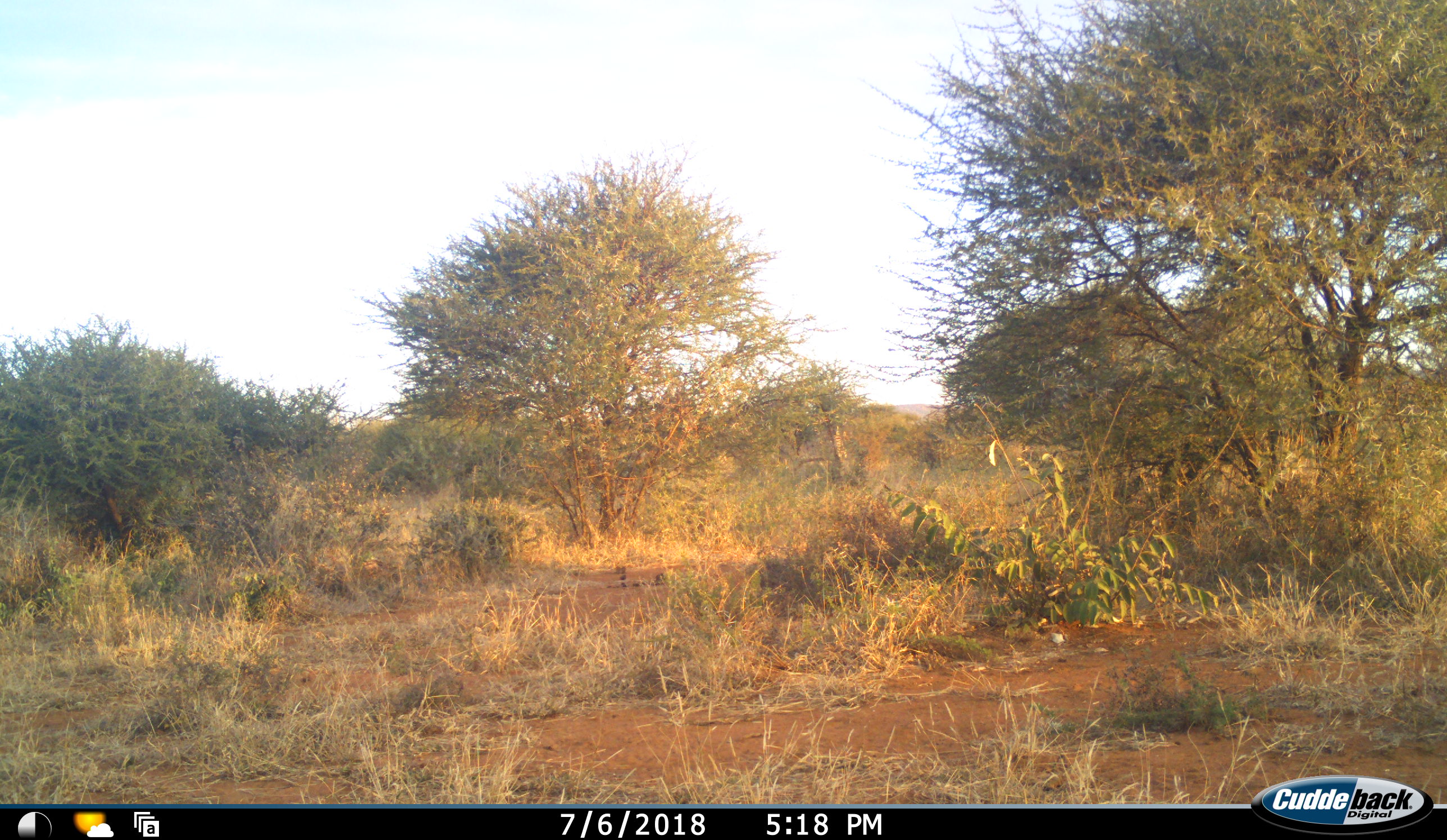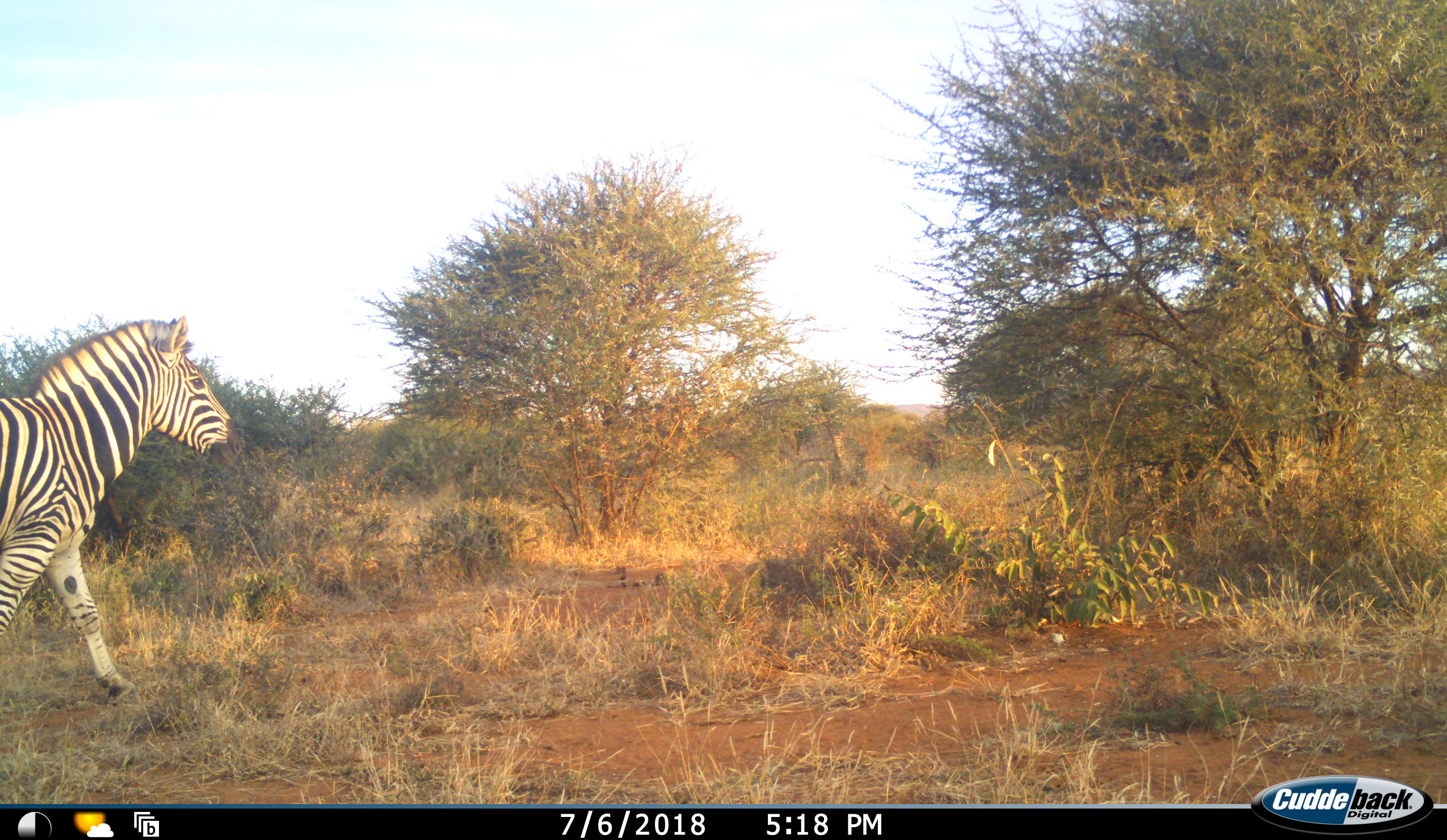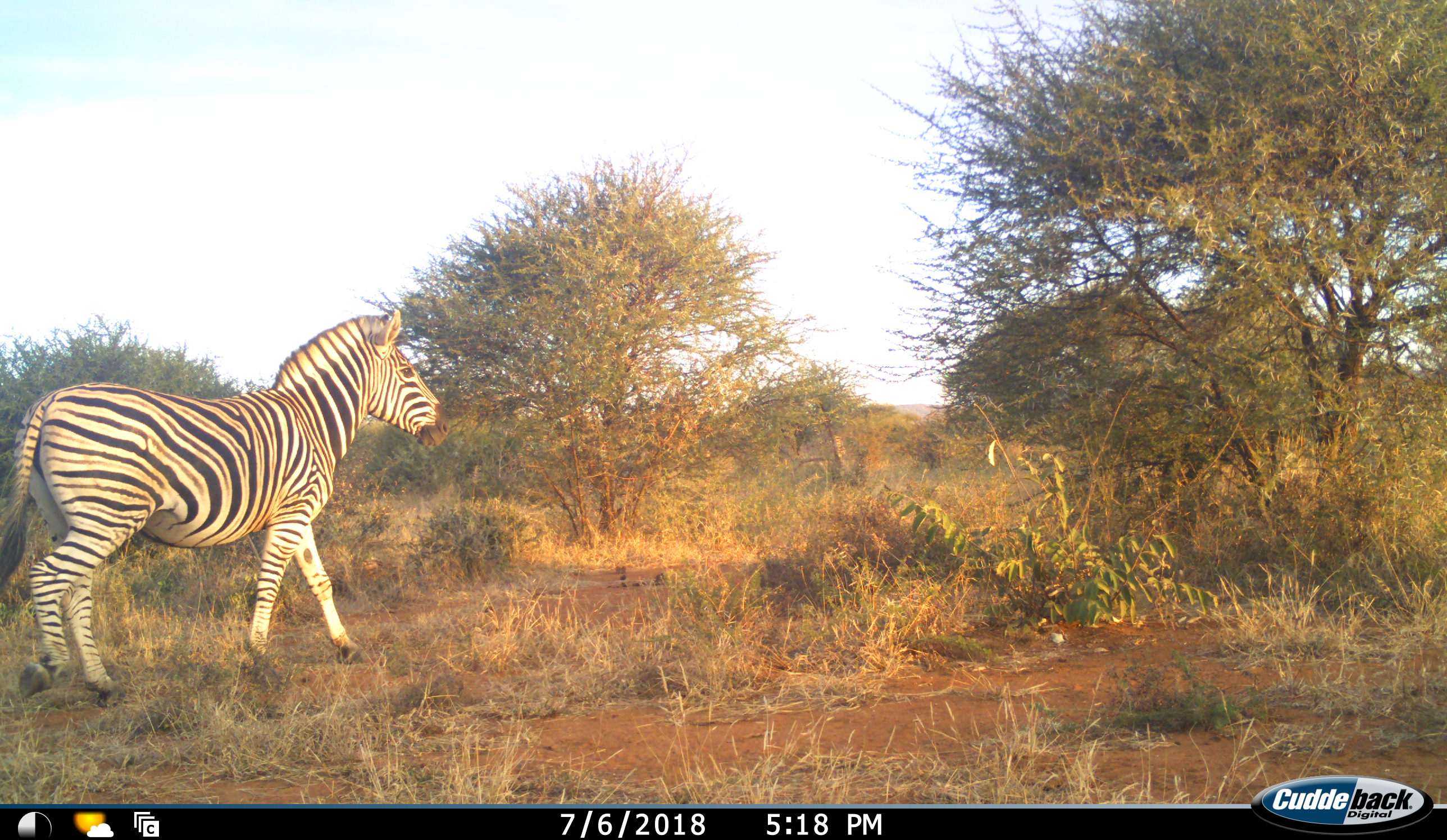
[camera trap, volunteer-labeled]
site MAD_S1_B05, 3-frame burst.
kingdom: Animalia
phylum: Chordata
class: Mammalia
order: Perissodactyla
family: Equidae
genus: Equus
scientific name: Equus quagga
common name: plains zebra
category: zebraplains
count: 1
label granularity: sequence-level